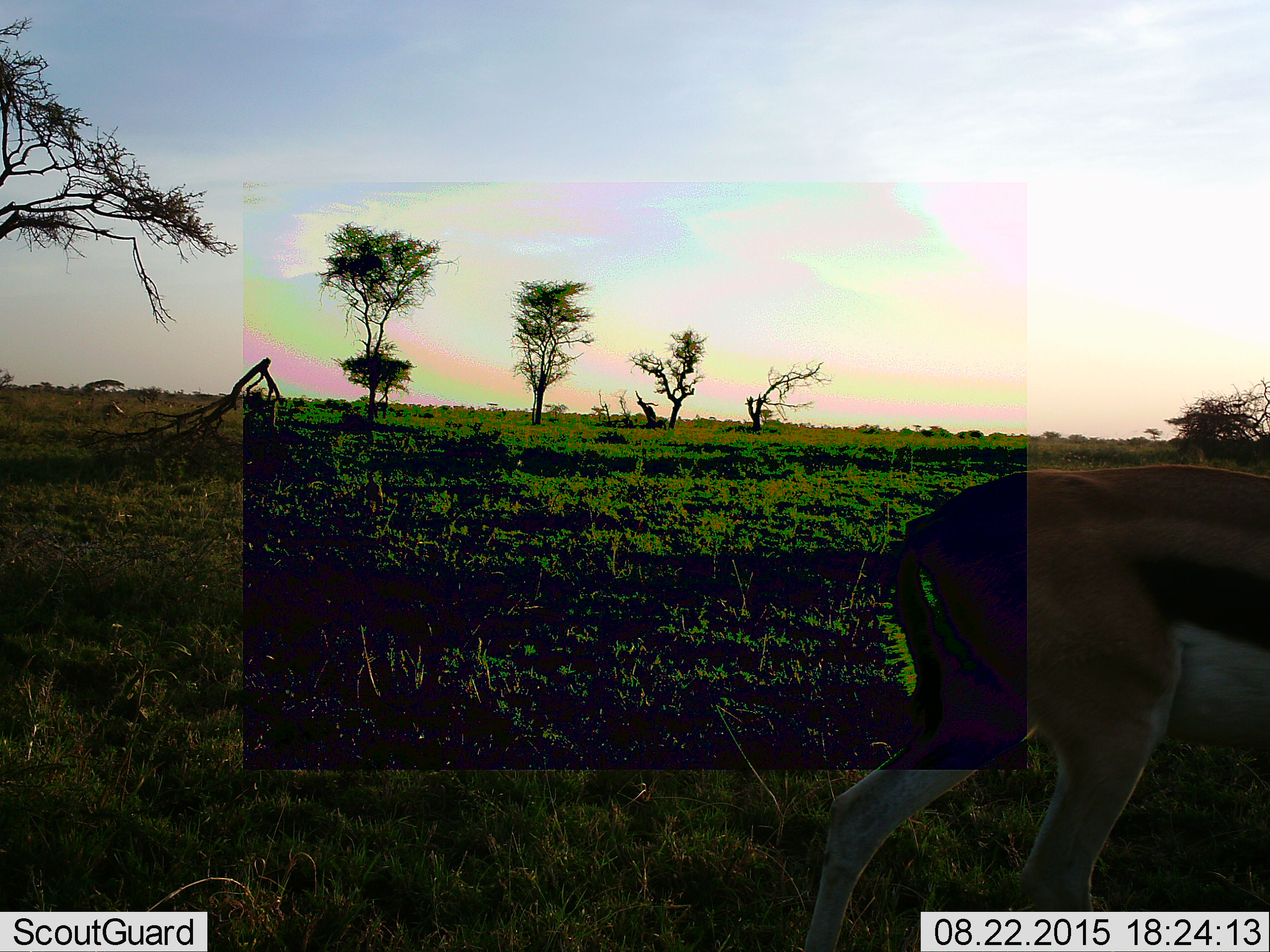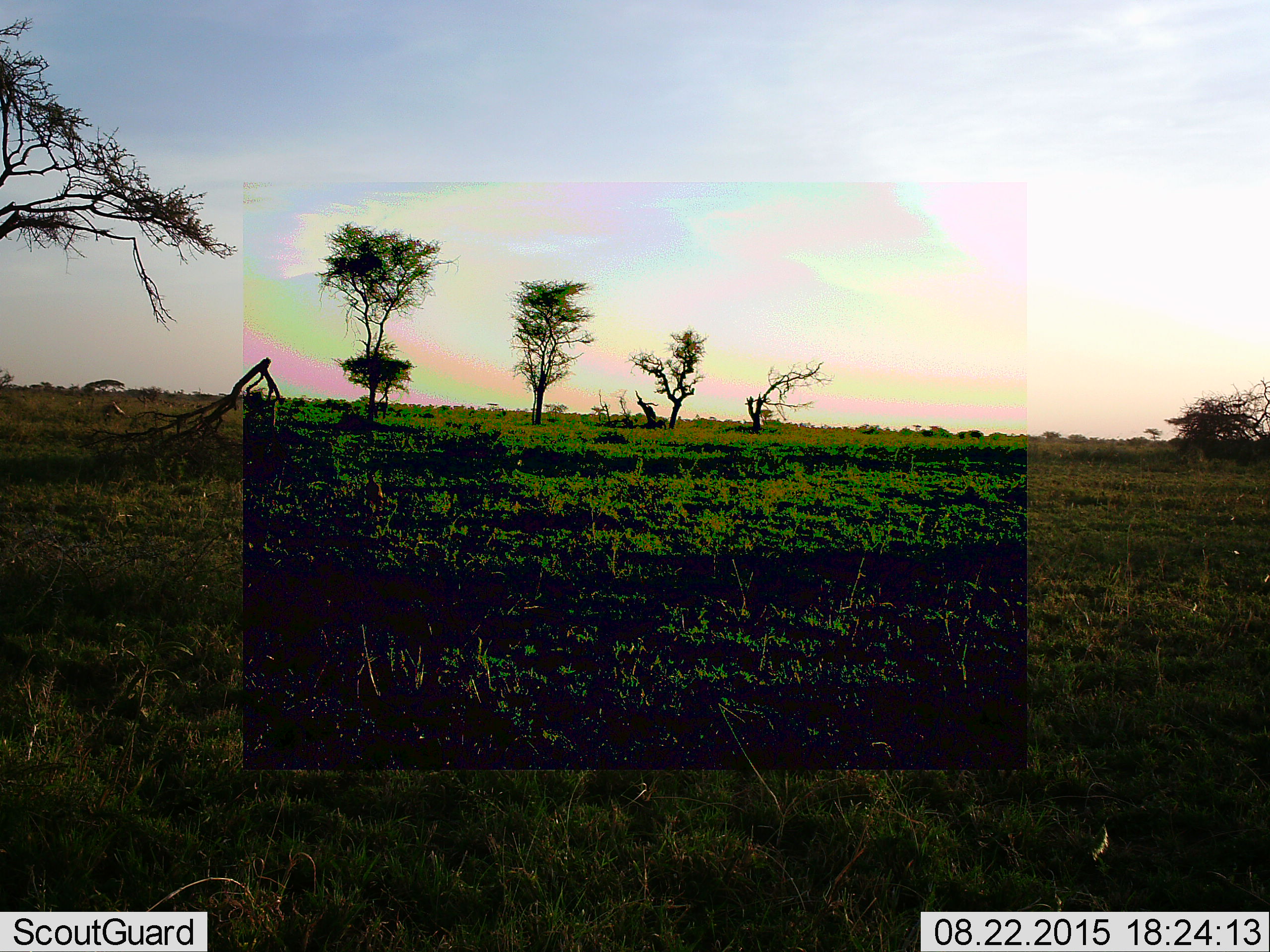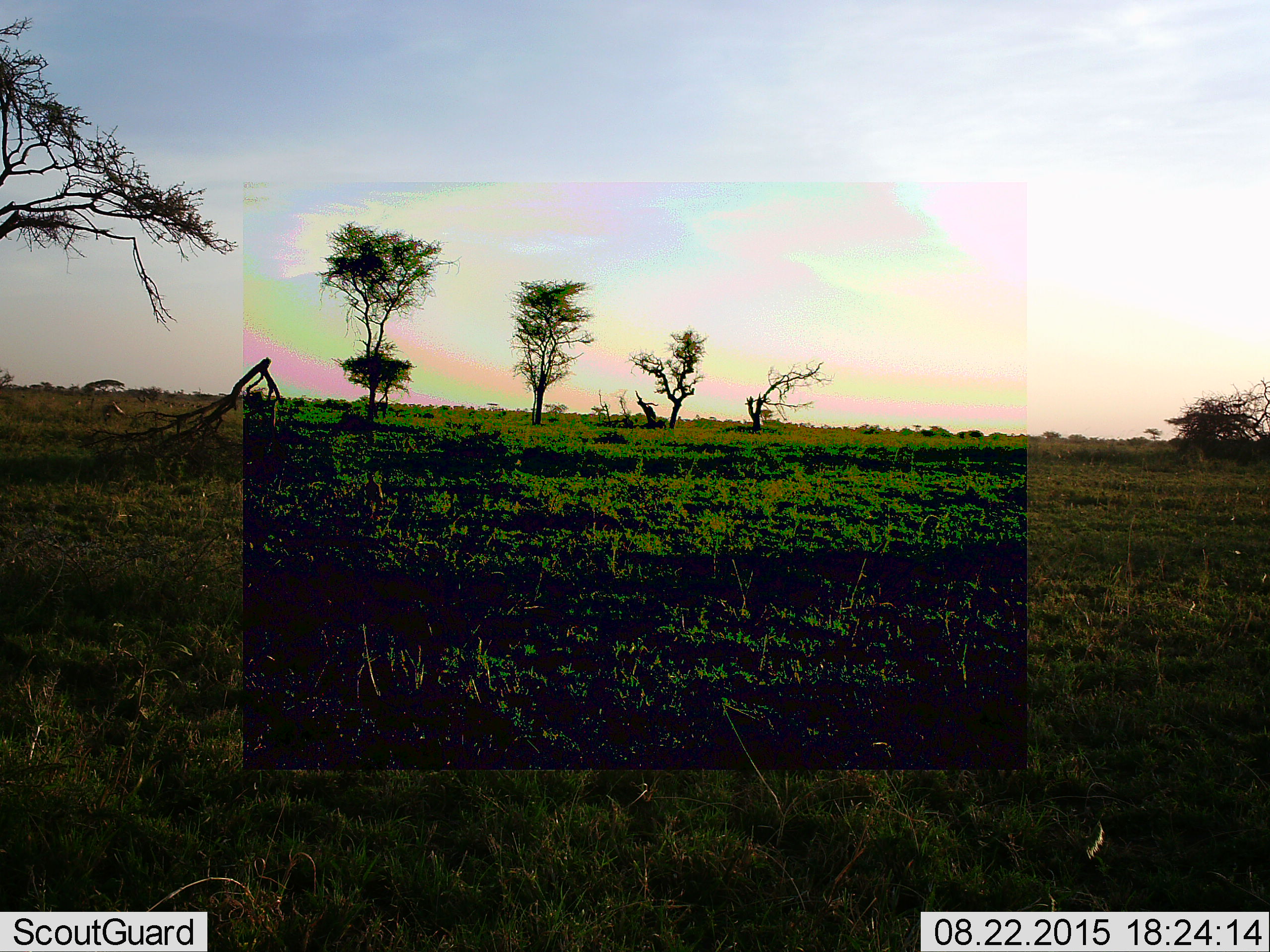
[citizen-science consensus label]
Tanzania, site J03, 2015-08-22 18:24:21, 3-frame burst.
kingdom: Animalia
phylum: Chordata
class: Mammalia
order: Artiodactyla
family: Bovidae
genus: Eudorcas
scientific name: Eudorcas thomsonii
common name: thomson's gazelle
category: gazellethomsons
Gazellethomsons (thomson's gazelle) (Eudorcas thomsonii), count 1. Behavior (volunteer vote fractions): standing 0%, resting 0%, moving 100%, interacting 0%. Young present (vote fraction): 0%. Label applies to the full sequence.